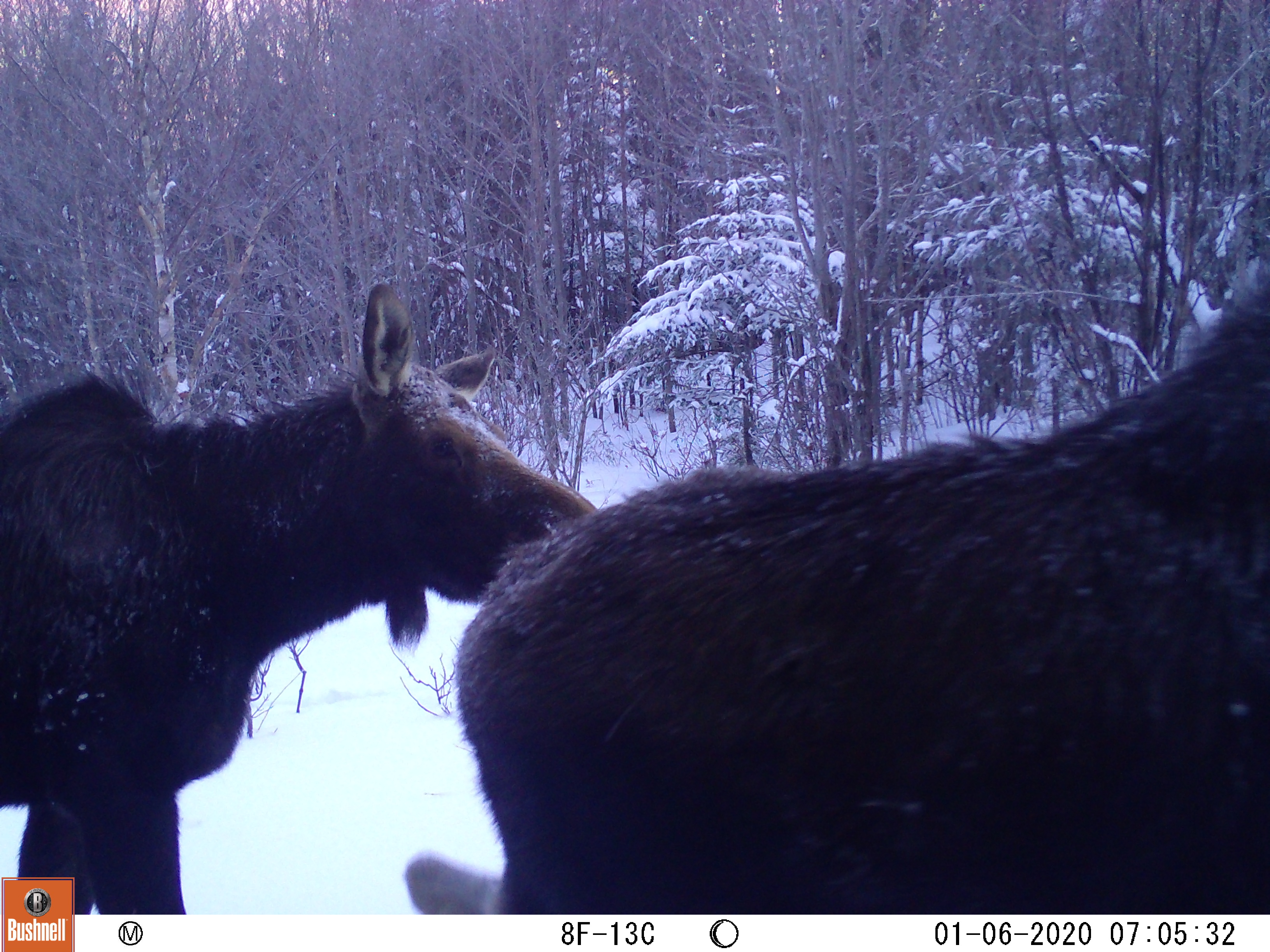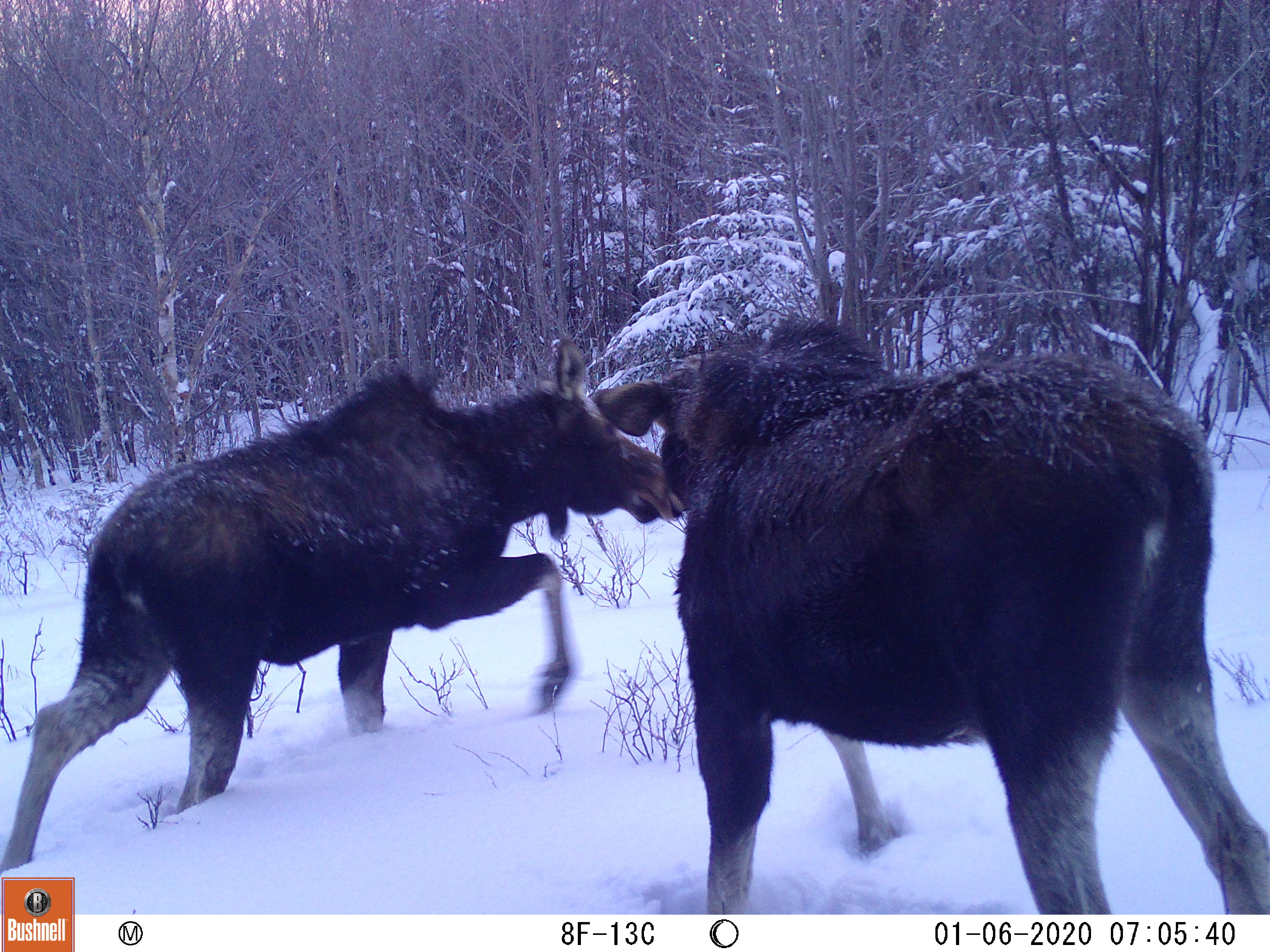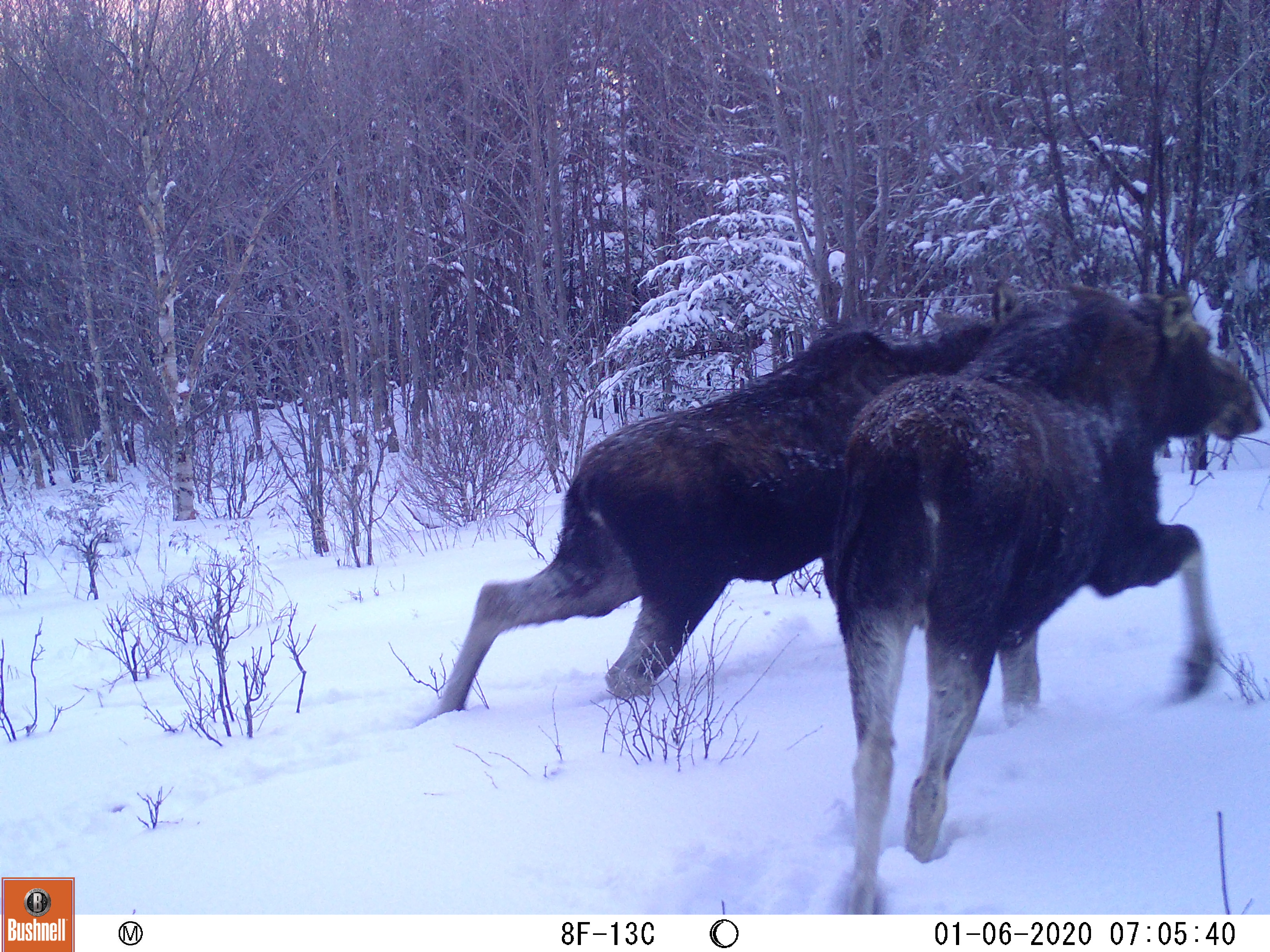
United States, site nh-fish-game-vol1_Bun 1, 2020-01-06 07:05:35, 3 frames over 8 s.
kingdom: Animalia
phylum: Chordata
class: Mammalia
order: Artiodactyla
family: Cervidae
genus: Alces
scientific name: Alces alces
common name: moose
Moose (Alces alces).